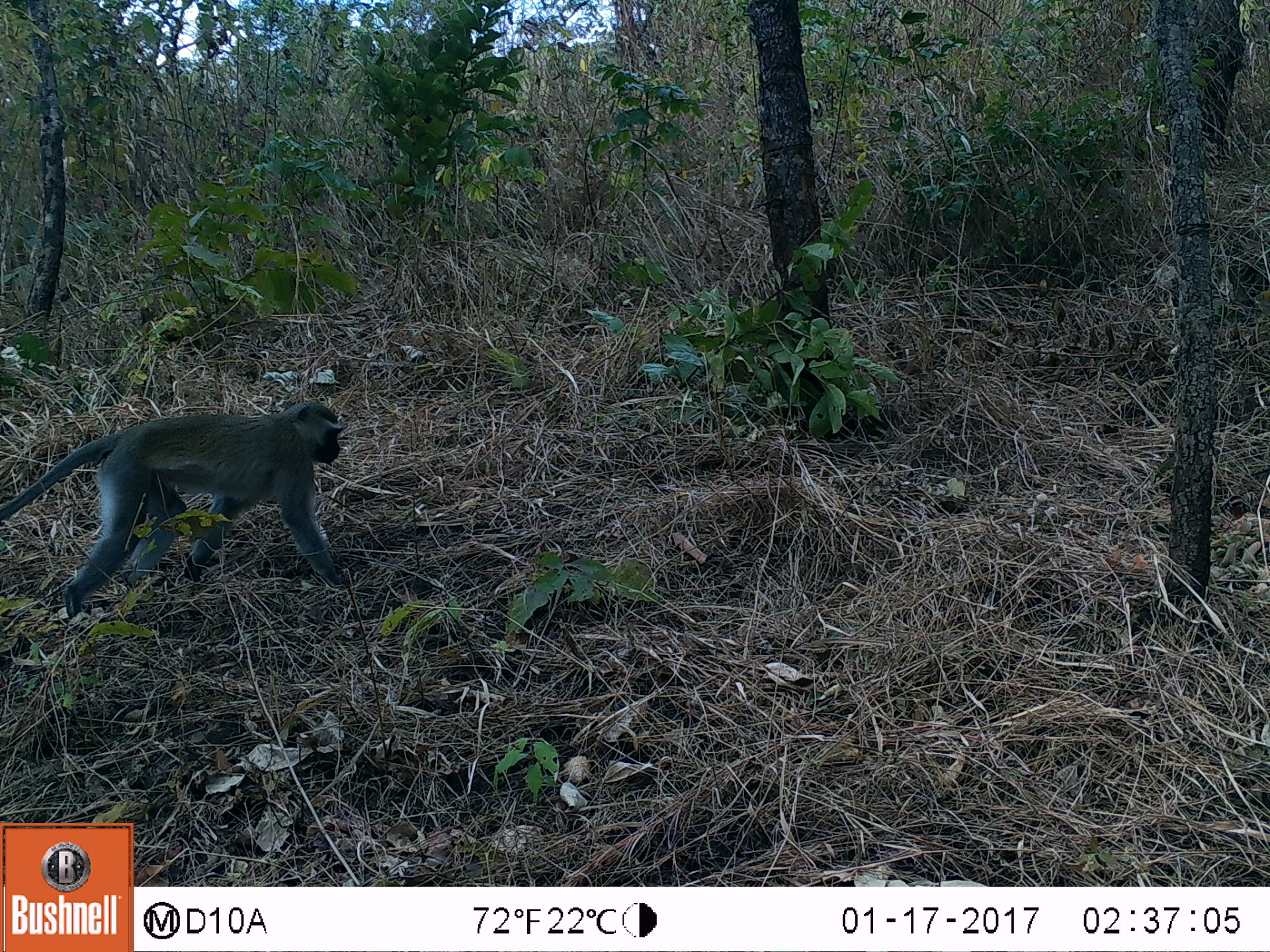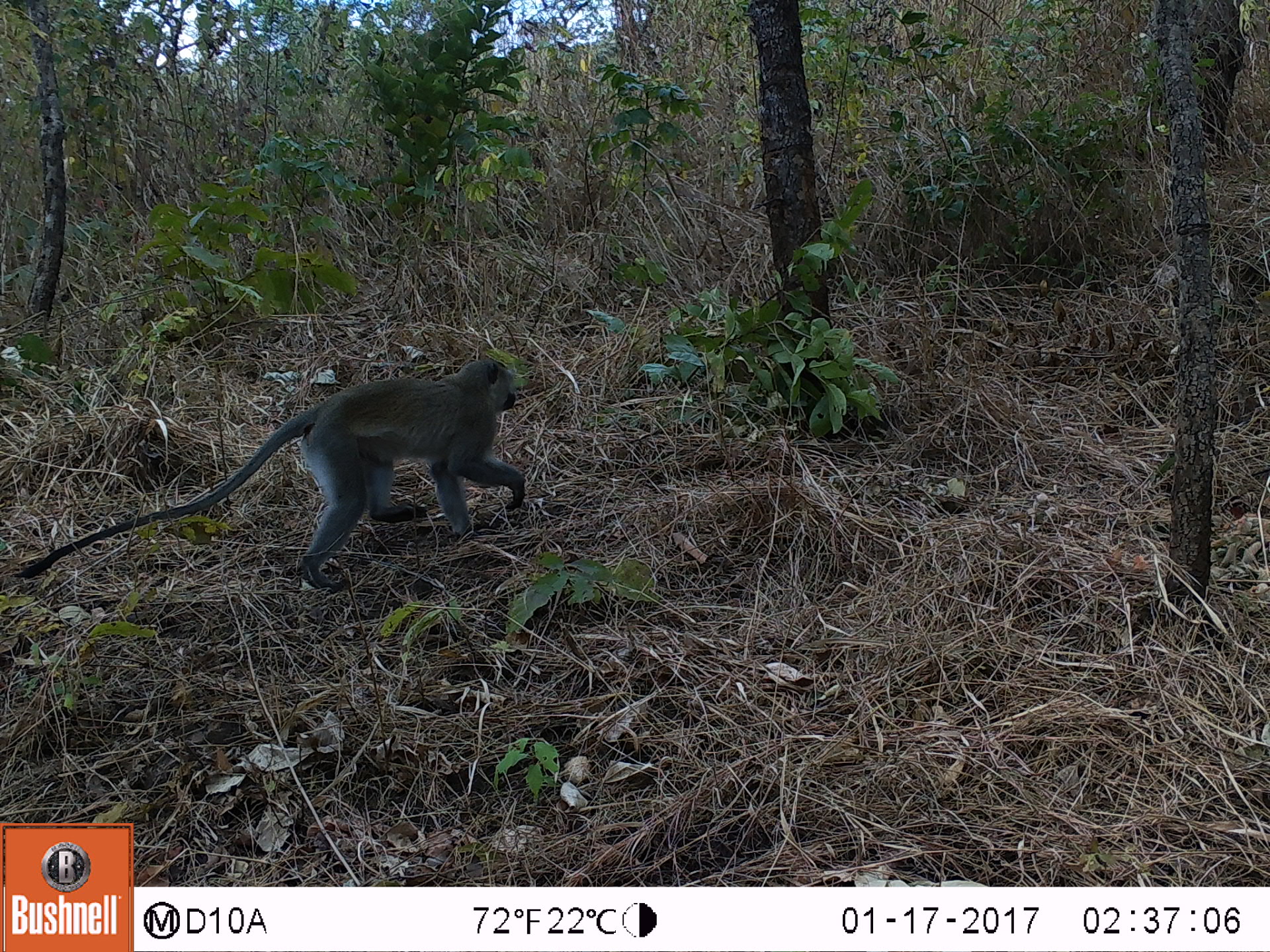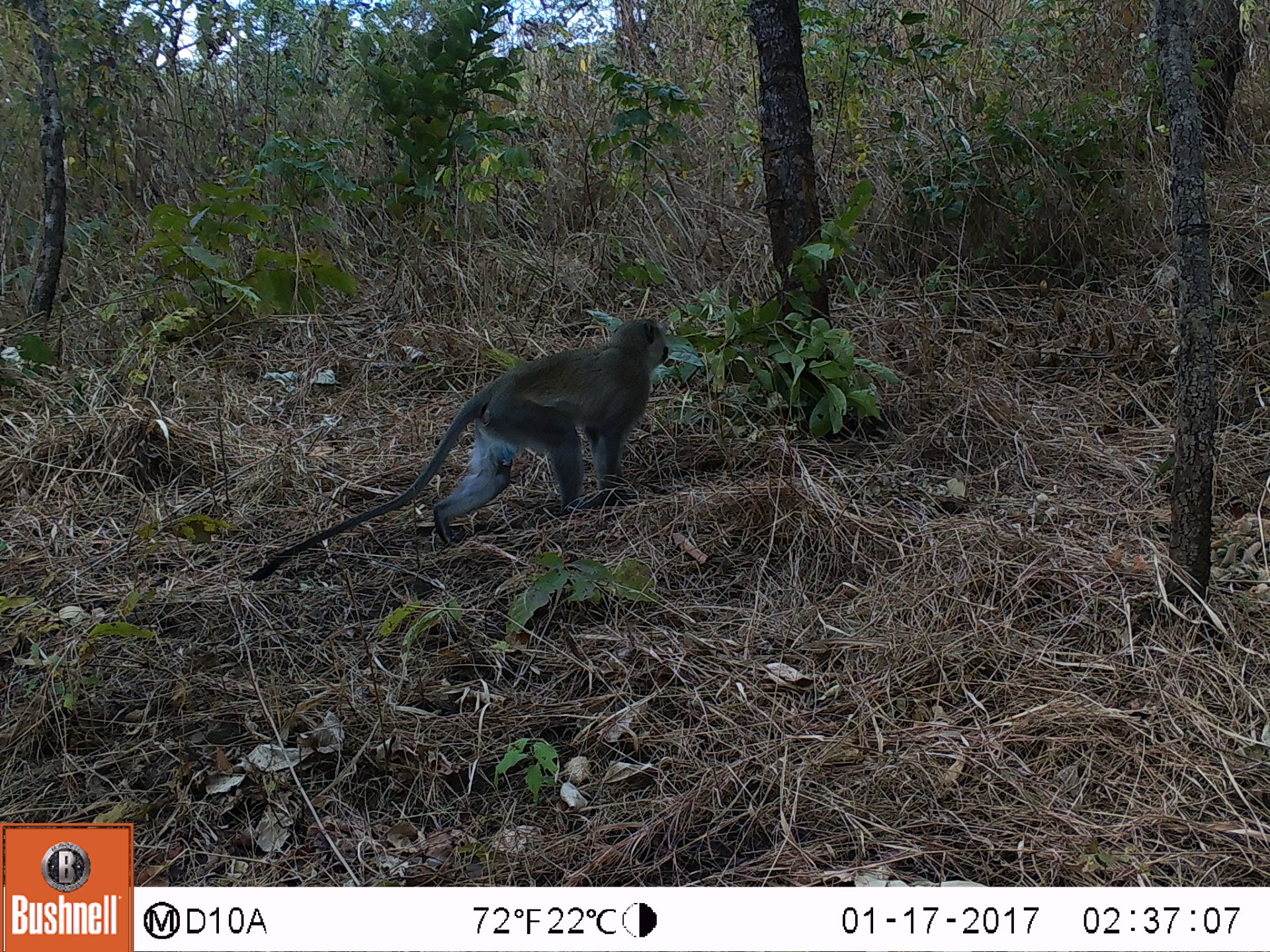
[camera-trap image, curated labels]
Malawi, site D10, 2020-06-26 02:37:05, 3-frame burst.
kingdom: Animalia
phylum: Chordata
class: Mammalia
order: Primates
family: Cercopithecidae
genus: Chlorocebus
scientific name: Chlorocebus pygerythrus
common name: vervet monkey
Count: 1.